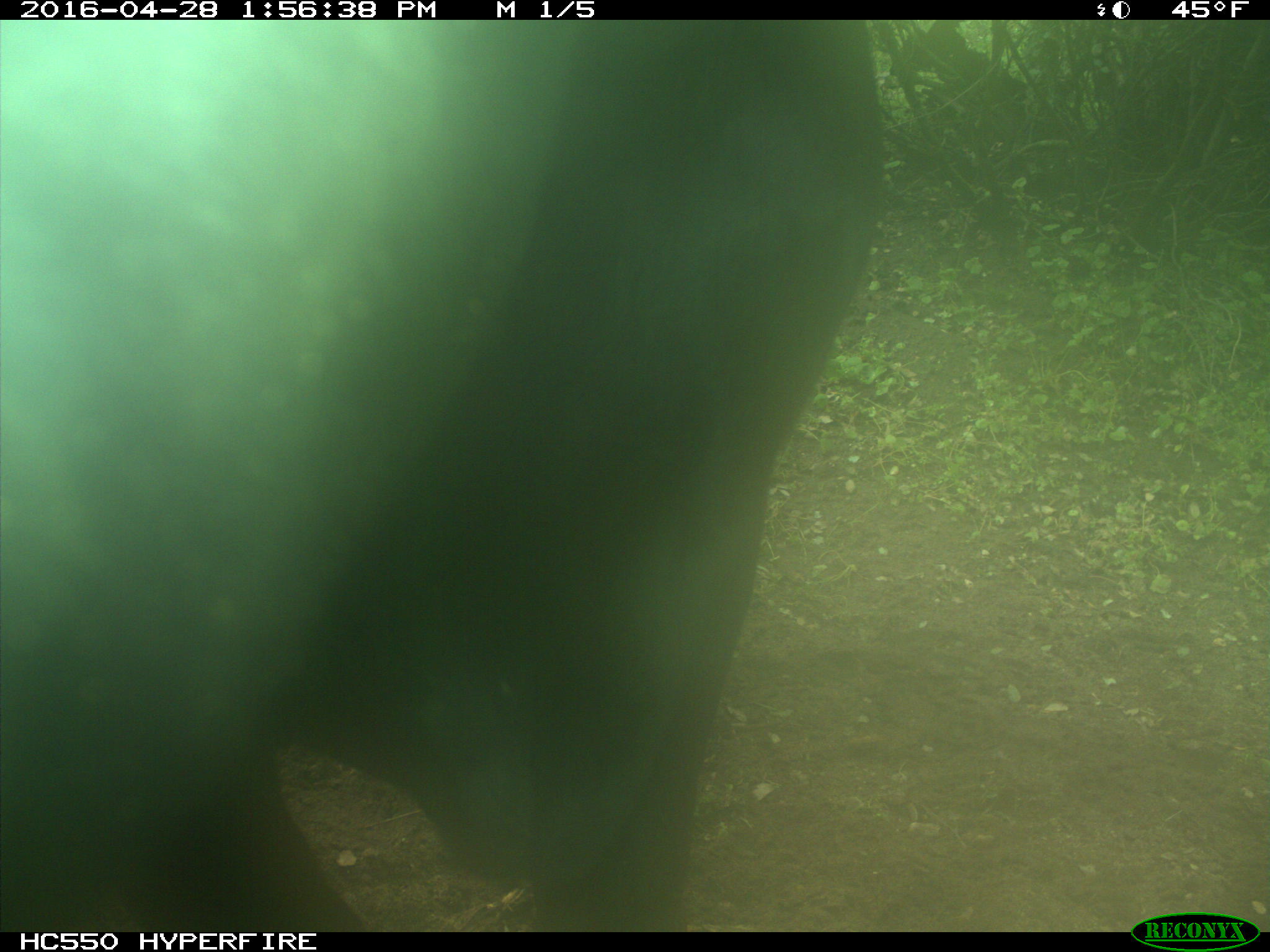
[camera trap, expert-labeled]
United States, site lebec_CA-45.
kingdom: Animalia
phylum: Chordata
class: Mammalia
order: Artiodactyla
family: Bovidae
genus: Bos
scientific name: Bos taurus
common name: domestic cow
Bos taurus (domestic cow).